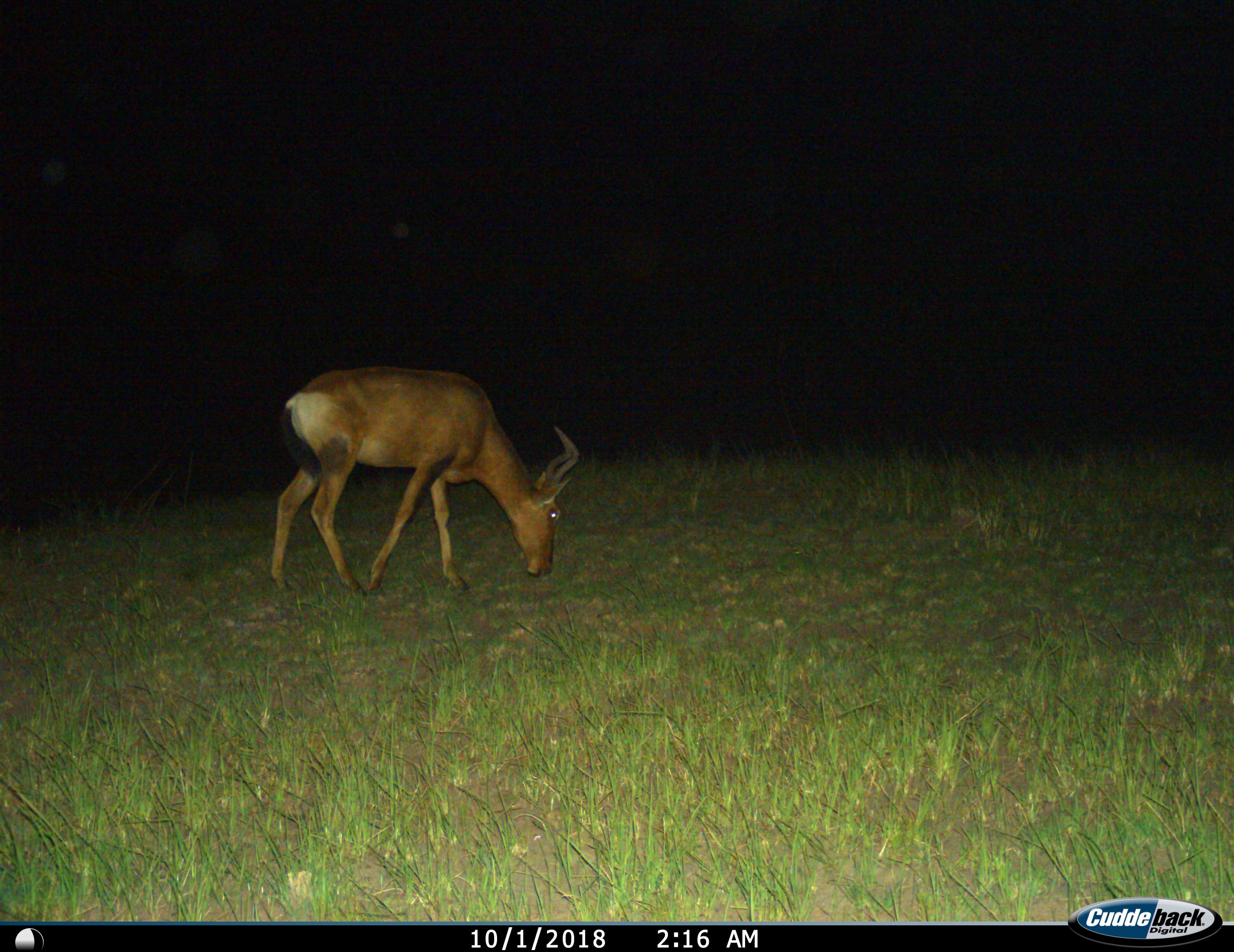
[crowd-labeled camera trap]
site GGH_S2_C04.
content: unidentified animal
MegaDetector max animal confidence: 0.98